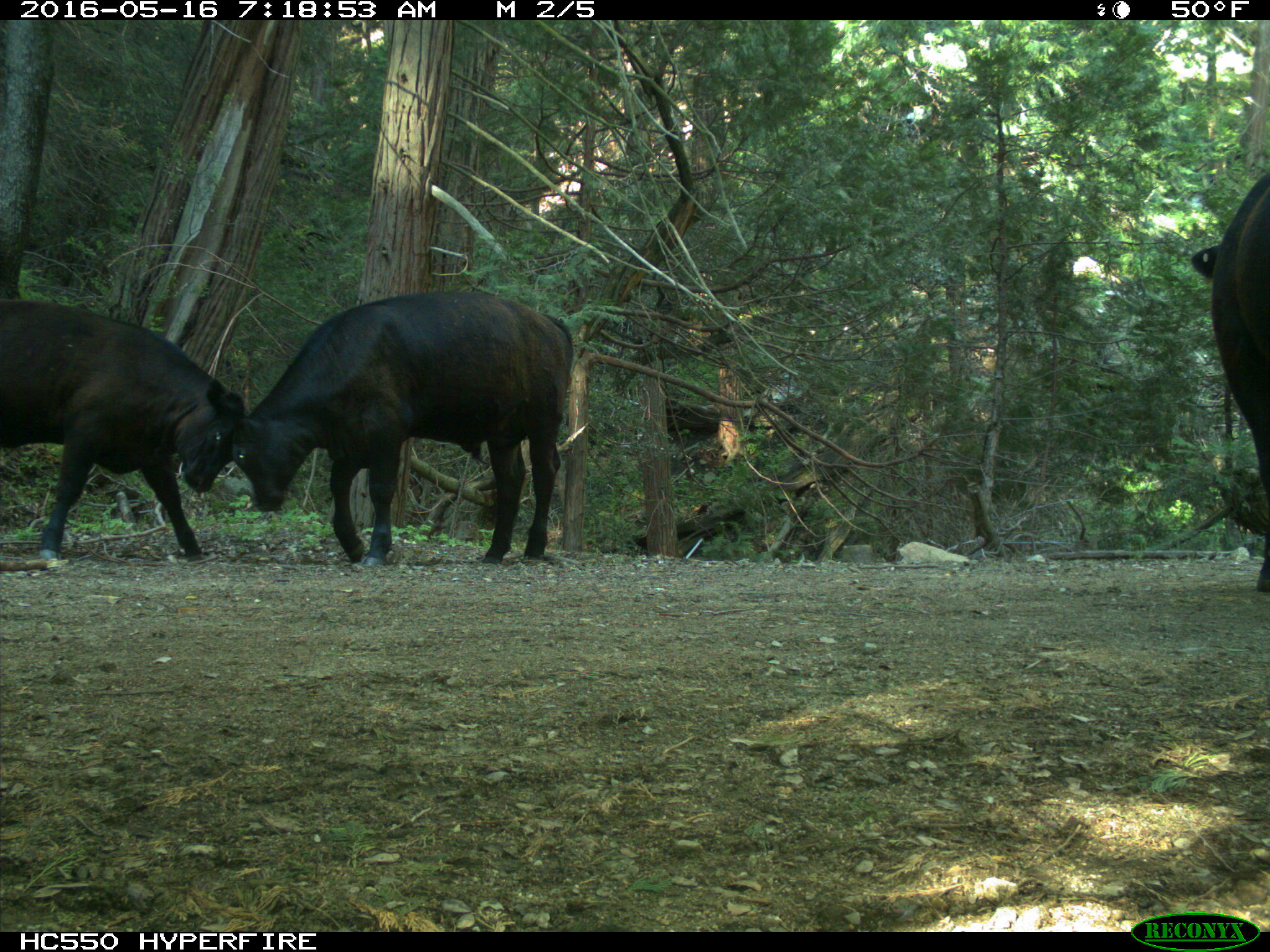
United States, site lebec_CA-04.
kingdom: Animalia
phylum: Chordata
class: Mammalia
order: Artiodactyla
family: Bovidae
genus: Bos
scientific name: Bos taurus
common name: domestic cow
Bos taurus (domestic cow).